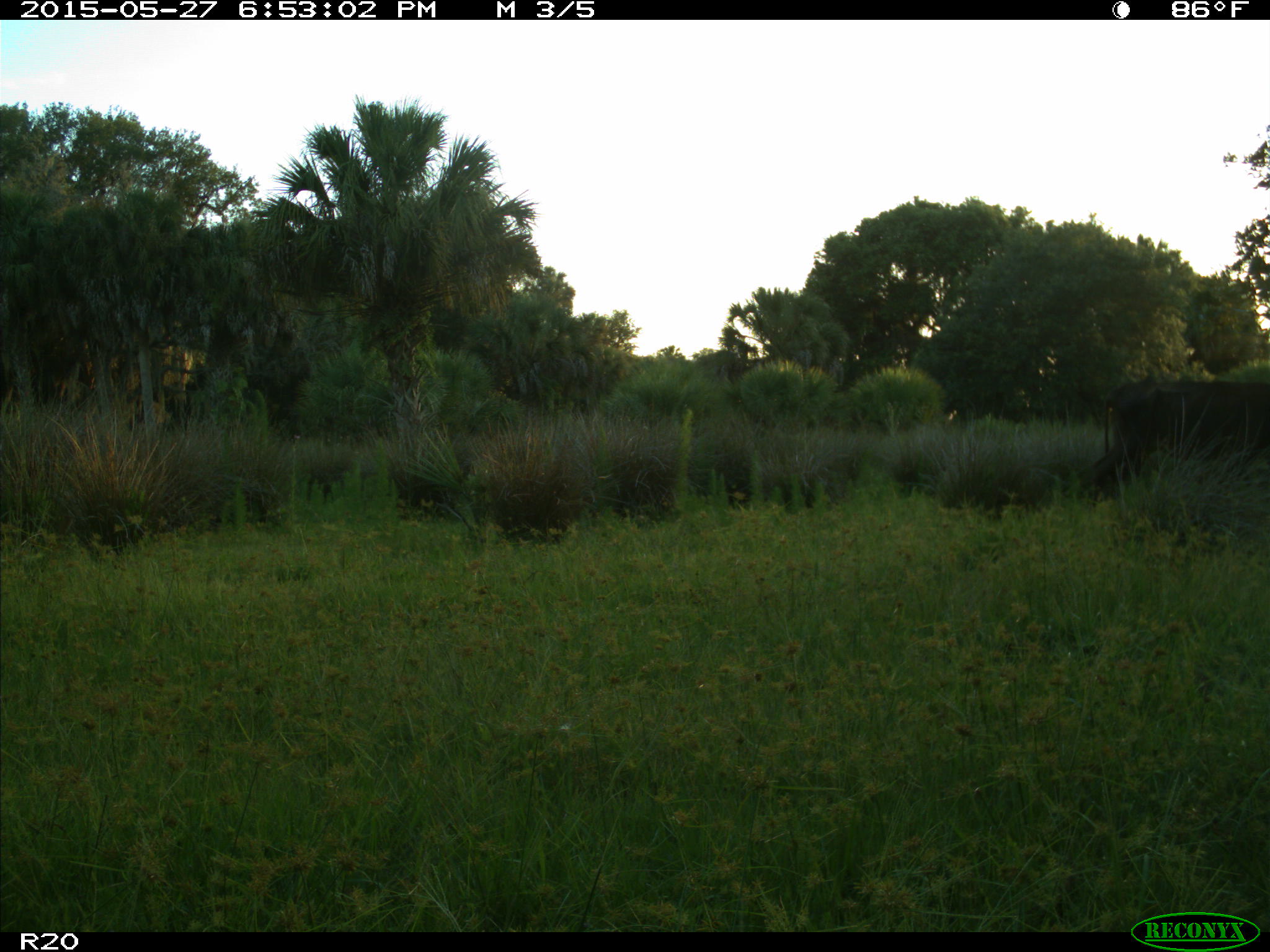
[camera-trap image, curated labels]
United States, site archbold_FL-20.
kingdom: Animalia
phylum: Chordata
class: Mammalia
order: Artiodactyla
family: Bovidae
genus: Bos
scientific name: Bos taurus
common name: domestic cow